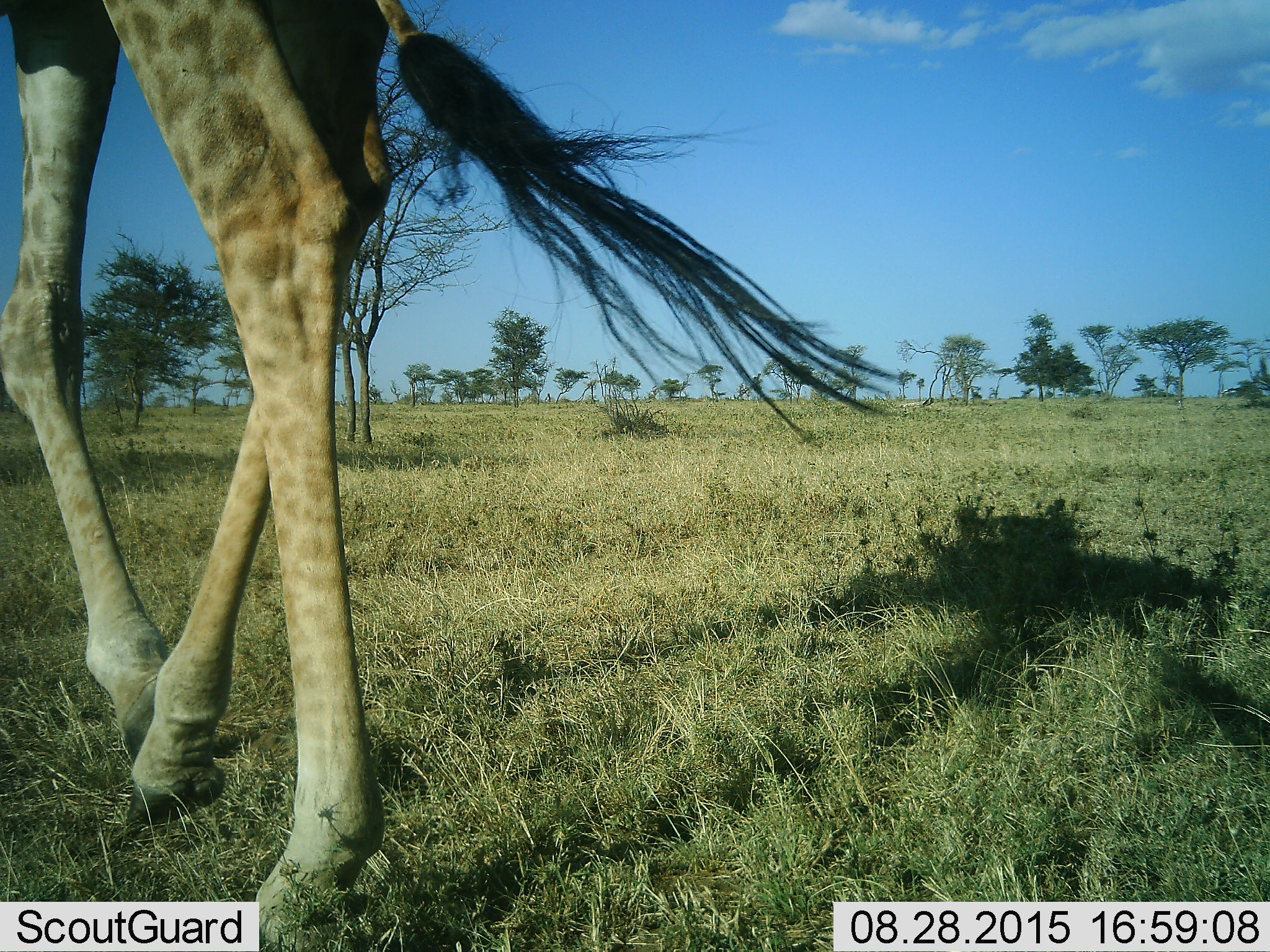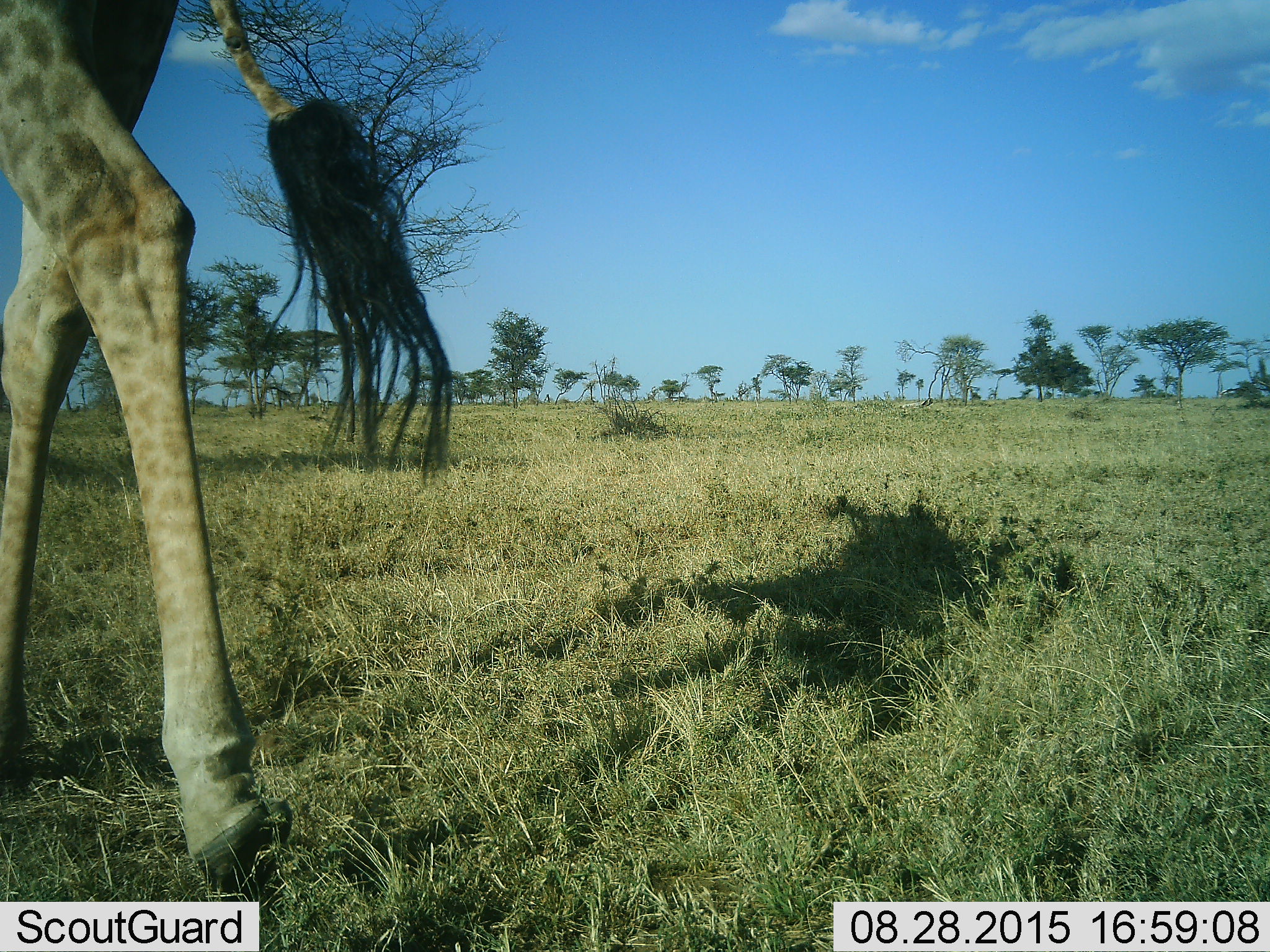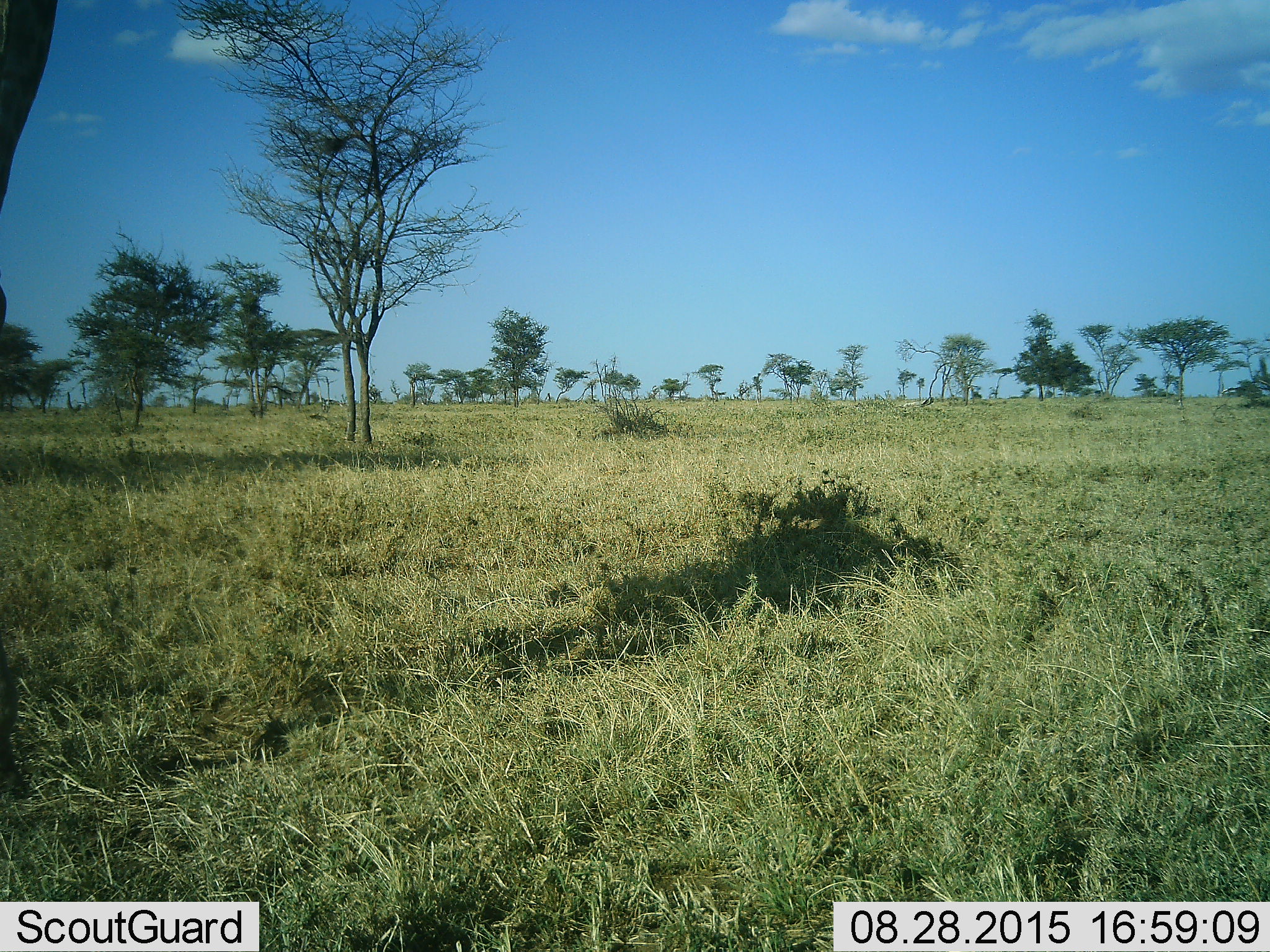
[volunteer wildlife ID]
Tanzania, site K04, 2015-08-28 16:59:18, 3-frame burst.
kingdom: Animalia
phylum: Chordata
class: Mammalia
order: Artiodactyla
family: Giraffidae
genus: Giraffa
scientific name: Giraffa camelopardalis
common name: giraffe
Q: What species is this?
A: Giraffe (Giraffa camelopardalis).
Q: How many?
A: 1.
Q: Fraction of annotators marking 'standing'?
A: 10%.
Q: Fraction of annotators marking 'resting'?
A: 0%.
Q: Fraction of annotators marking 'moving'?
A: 100%.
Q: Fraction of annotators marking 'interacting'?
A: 0%.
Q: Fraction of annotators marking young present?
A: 0%.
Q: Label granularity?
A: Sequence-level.